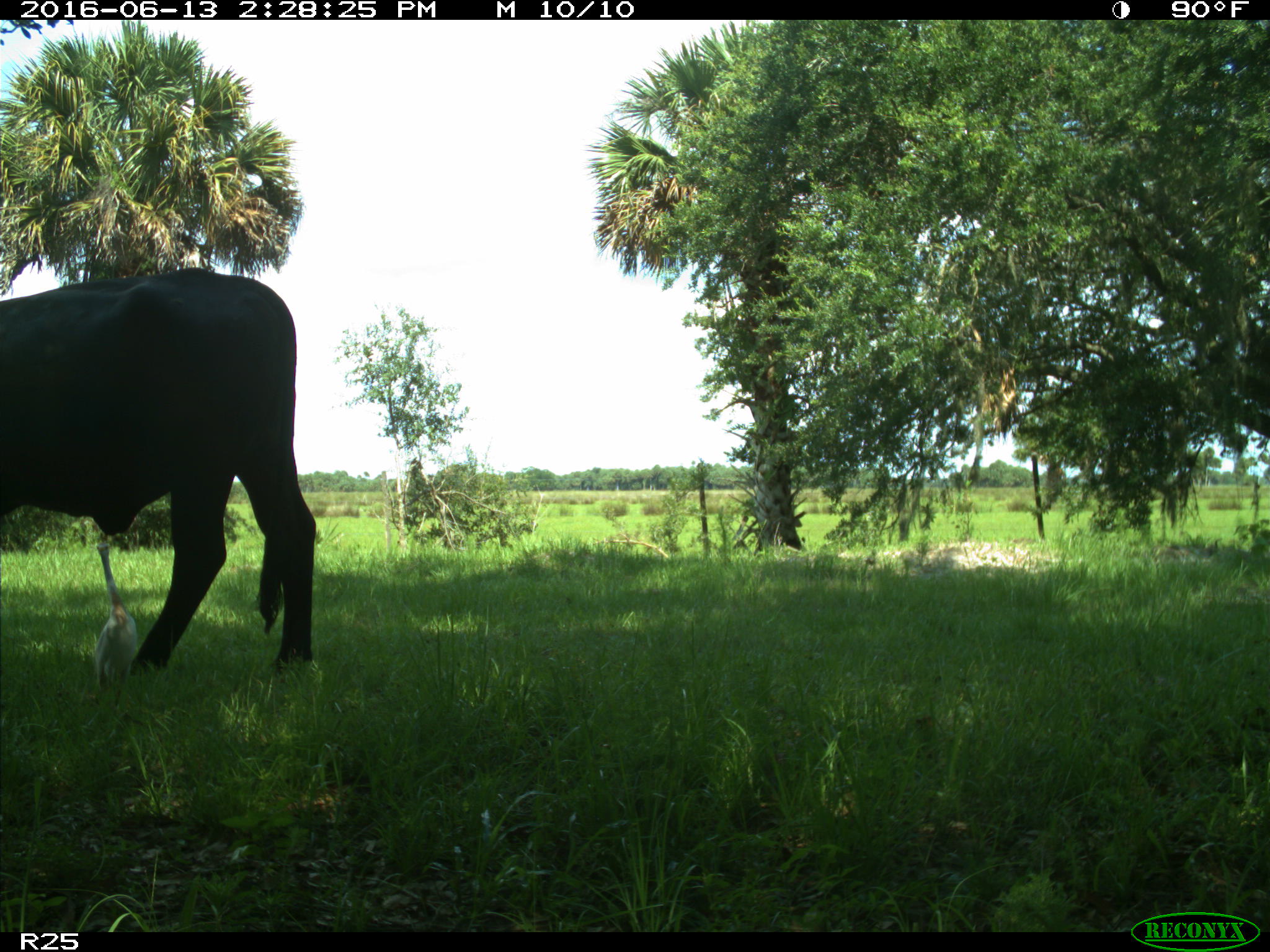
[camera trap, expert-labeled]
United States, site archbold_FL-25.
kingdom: Animalia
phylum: Chordata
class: Mammalia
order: Artiodactyla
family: Bovidae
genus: Bos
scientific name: Bos taurus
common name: domestic cow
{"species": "Bos taurus (domestic cow)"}